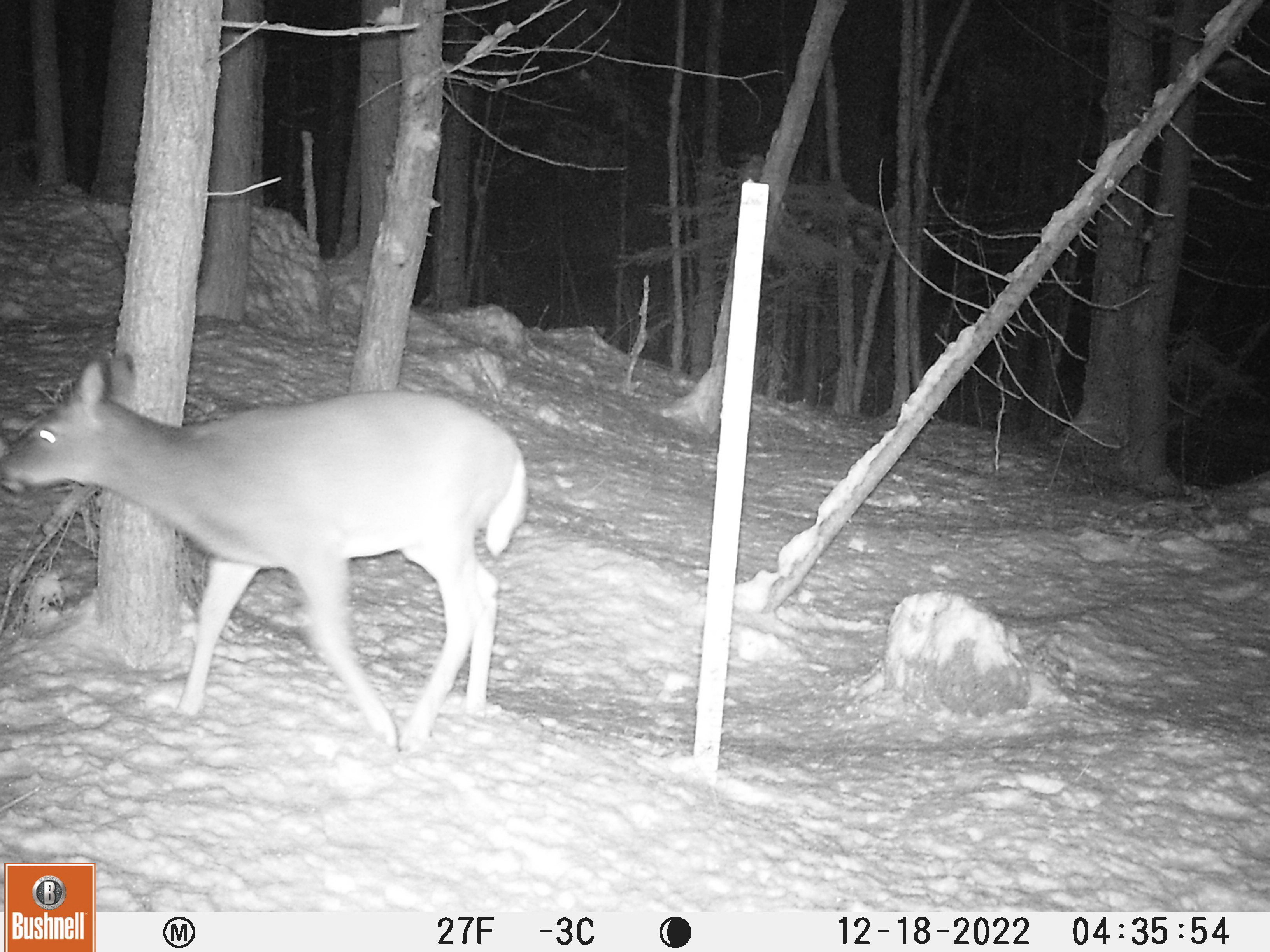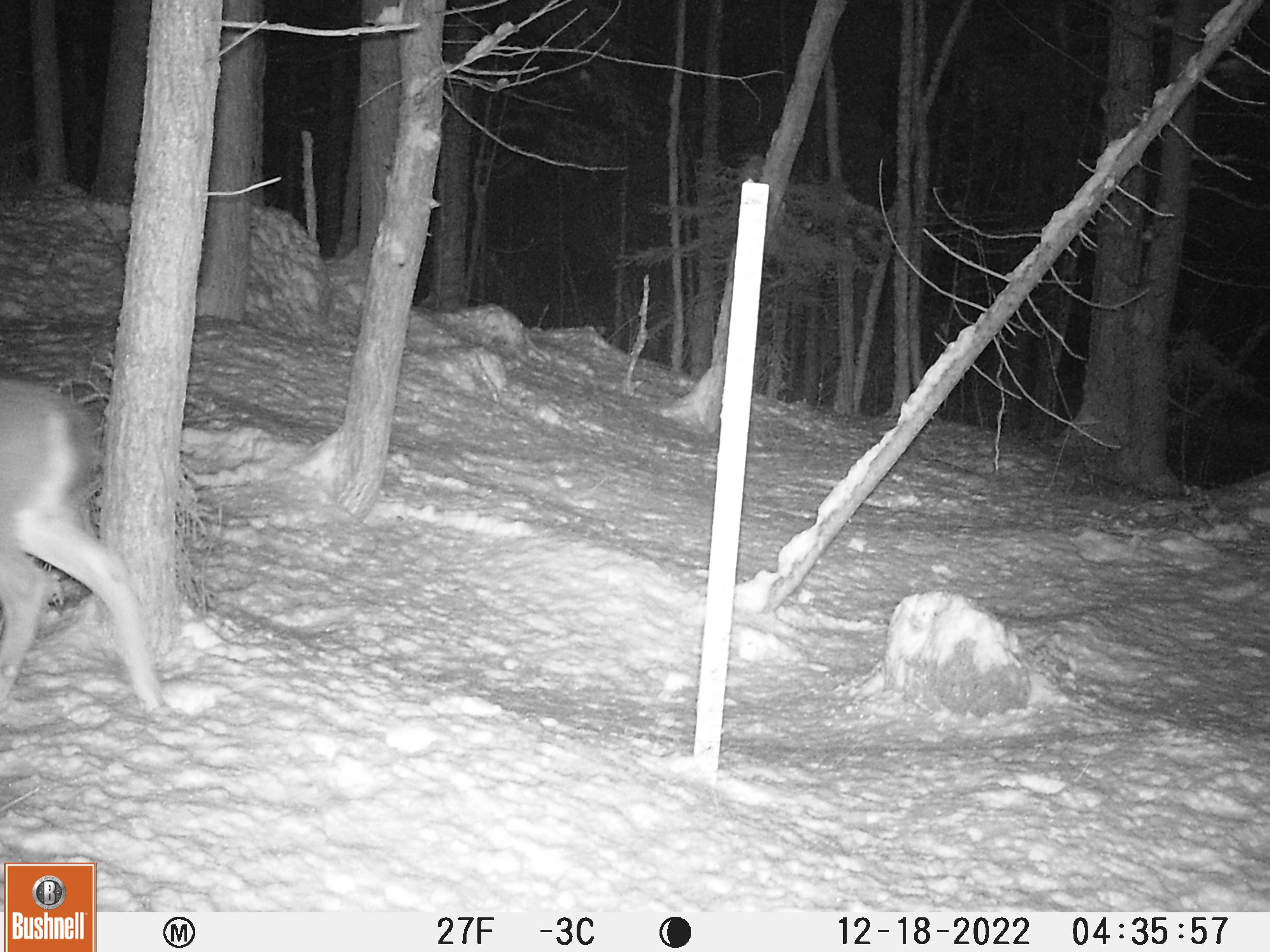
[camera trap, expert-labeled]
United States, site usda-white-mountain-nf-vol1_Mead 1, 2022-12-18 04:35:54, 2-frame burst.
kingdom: Animalia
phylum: Chordata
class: Mammalia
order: Artiodactyla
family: Cervidae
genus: Odocoileus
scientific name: Odocoileus virginianus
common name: white-tailed deer